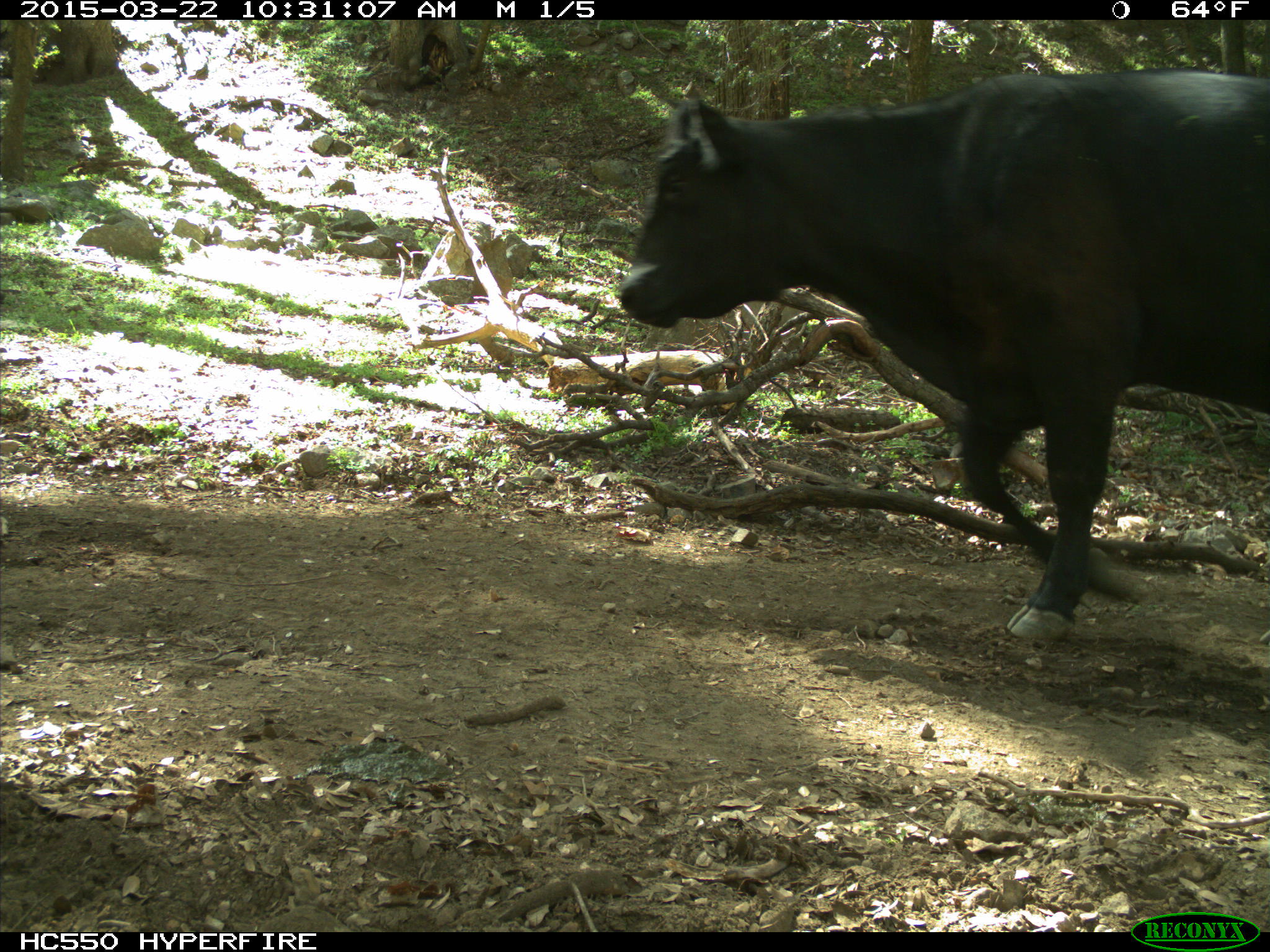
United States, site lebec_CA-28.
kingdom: Animalia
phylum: Chordata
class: Mammalia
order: Artiodactyla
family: Bovidae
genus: Bos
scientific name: Bos taurus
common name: domestic cow